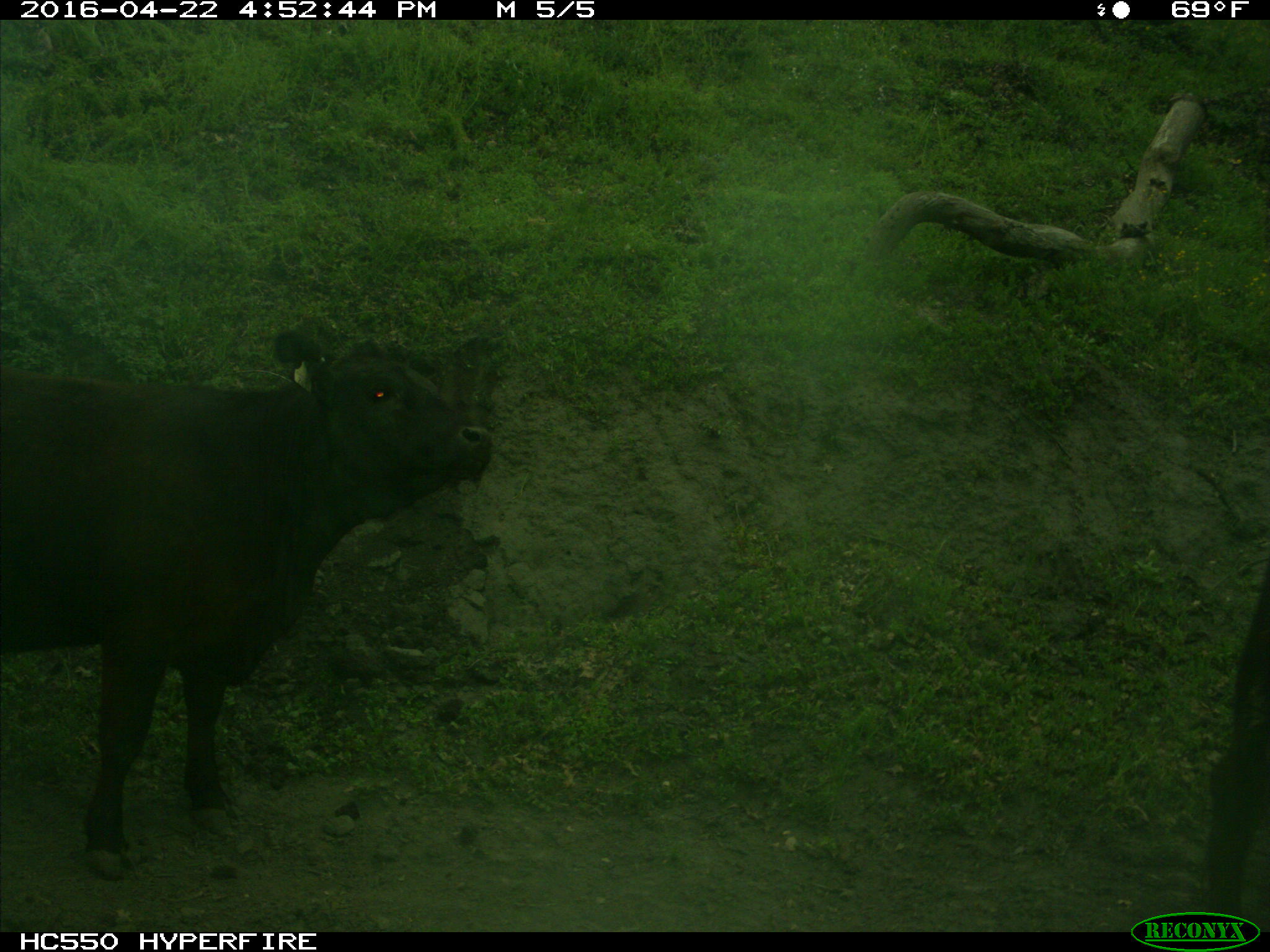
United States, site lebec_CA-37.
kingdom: Animalia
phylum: Chordata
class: Mammalia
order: Artiodactyla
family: Bovidae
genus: Bos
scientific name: Bos taurus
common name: domestic cow